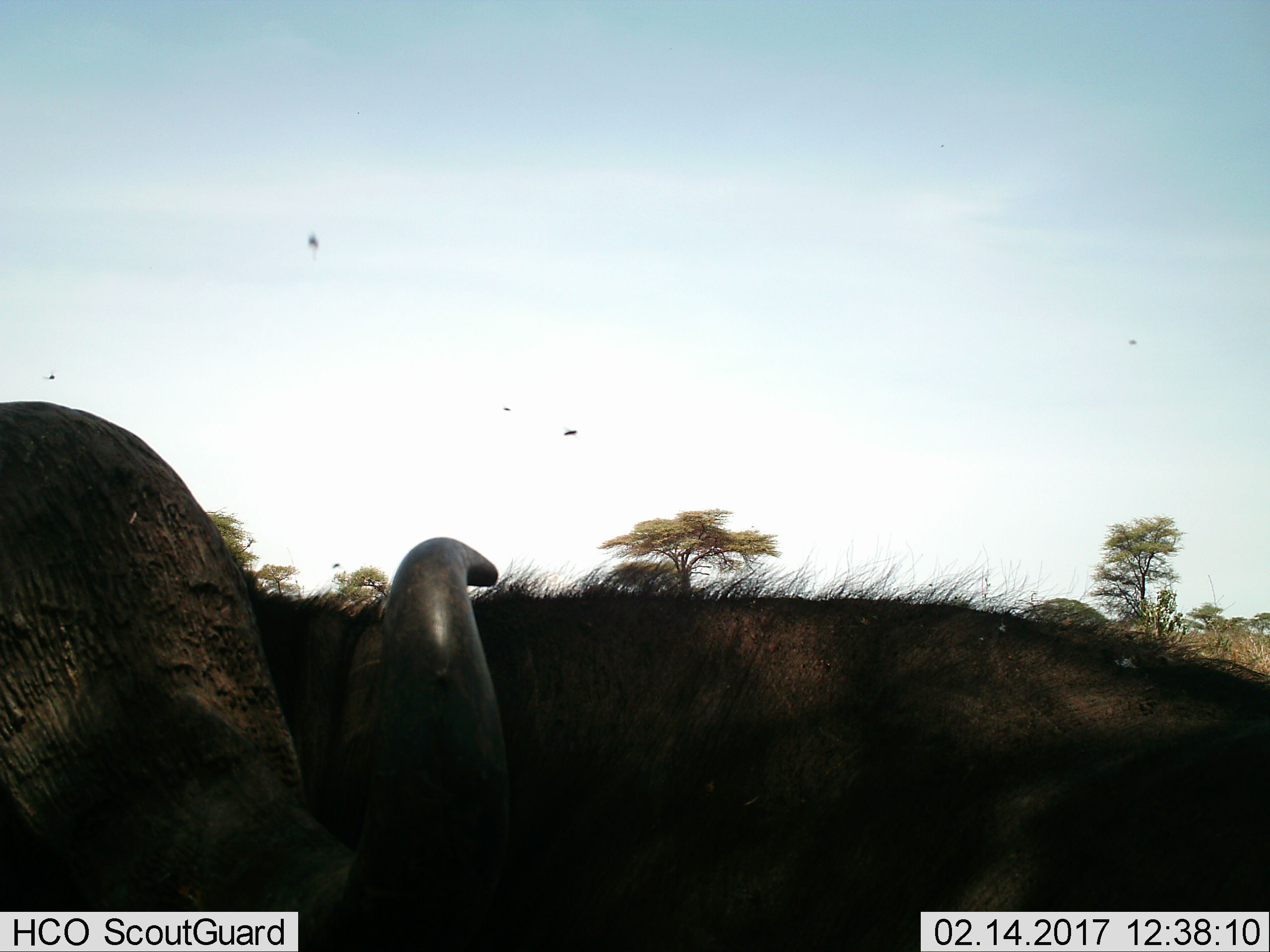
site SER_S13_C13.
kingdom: Animalia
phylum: Chordata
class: Mammalia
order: Artiodactyla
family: Bovidae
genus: Syncerus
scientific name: Syncerus caffer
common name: african buffalo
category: buffalo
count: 1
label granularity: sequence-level